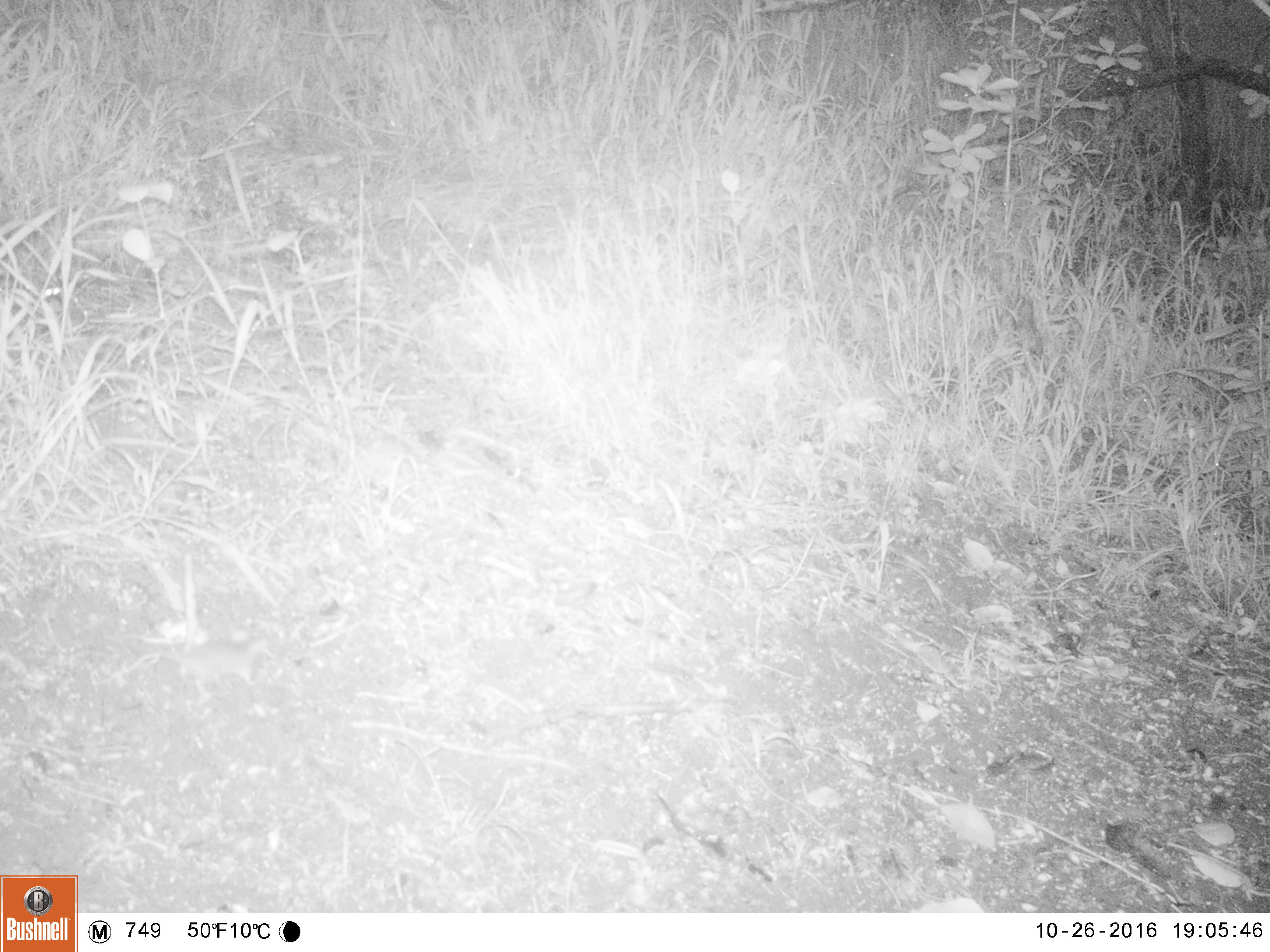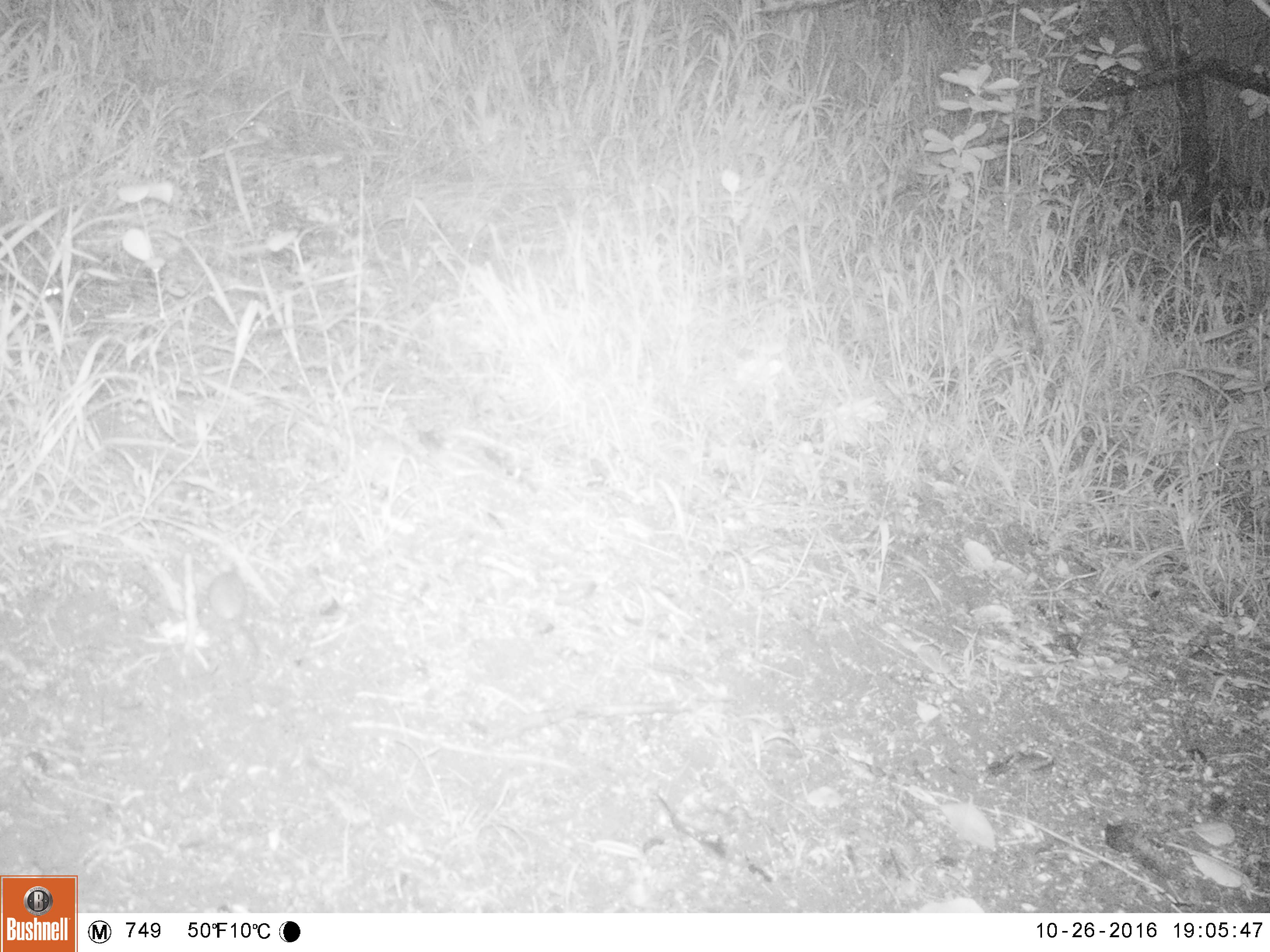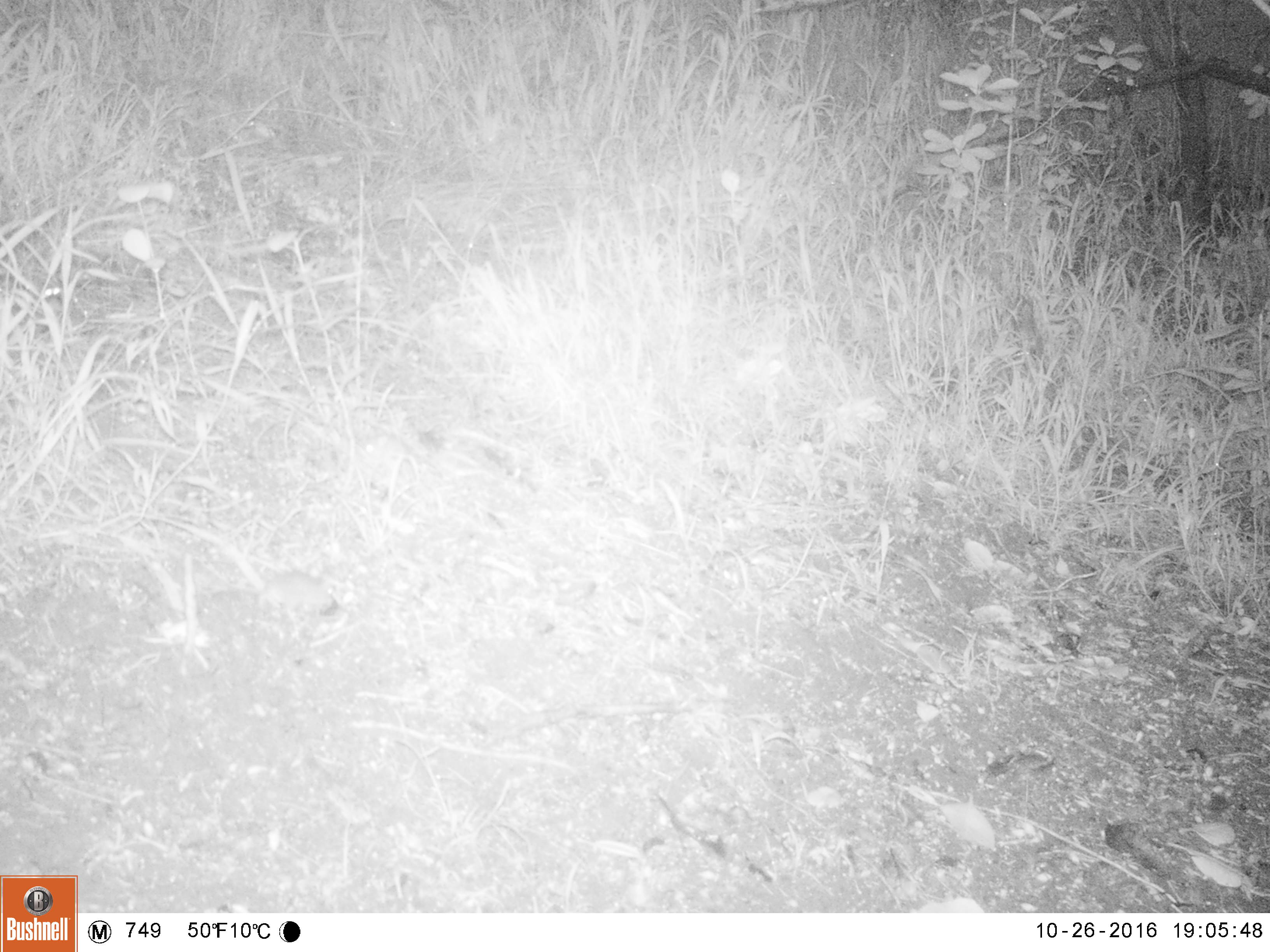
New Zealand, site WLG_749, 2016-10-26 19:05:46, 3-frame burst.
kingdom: Animalia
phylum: Chordata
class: Mammalia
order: Rodentia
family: Muridae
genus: Mus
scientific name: Mus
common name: mouse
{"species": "mouse (Mus)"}